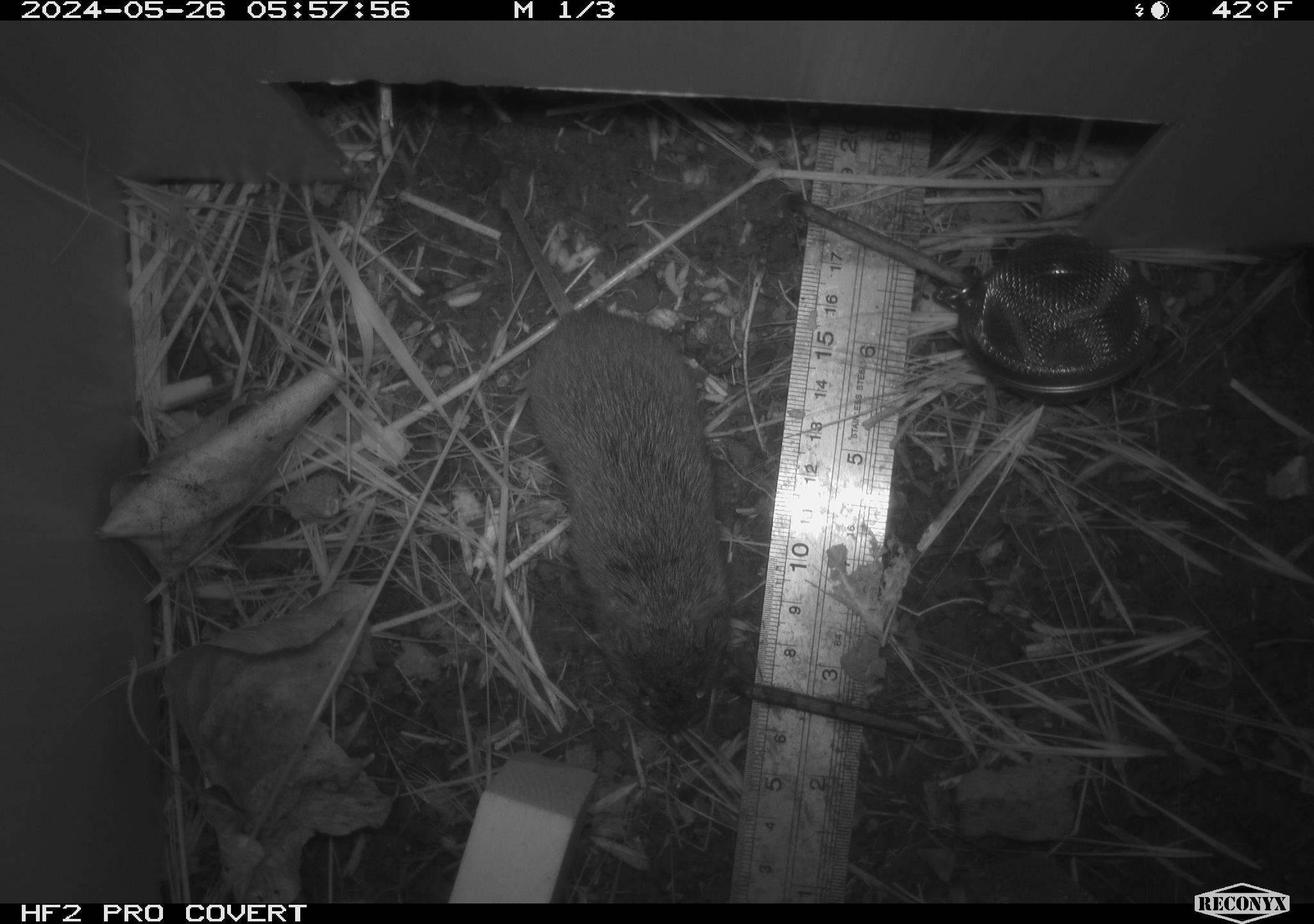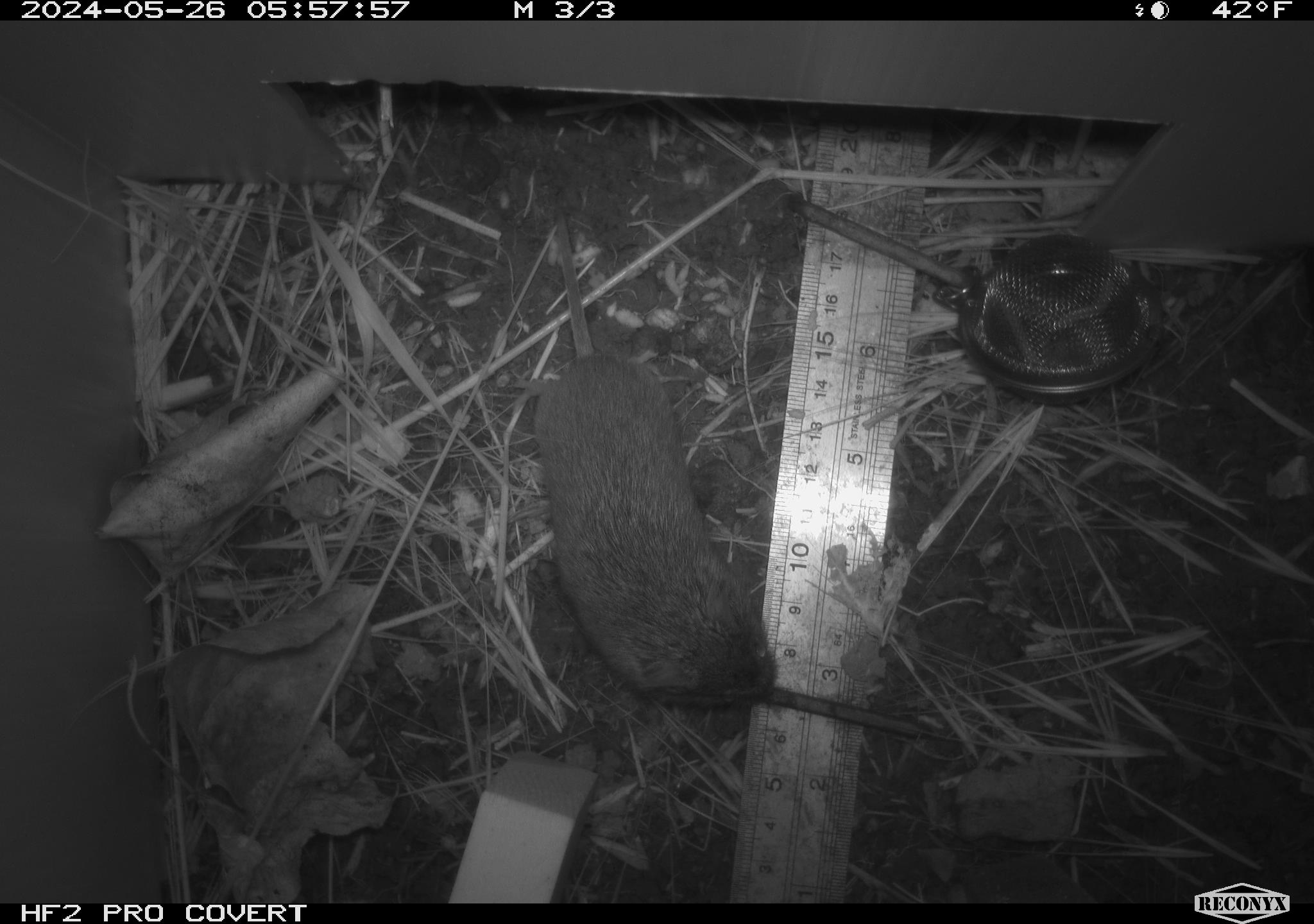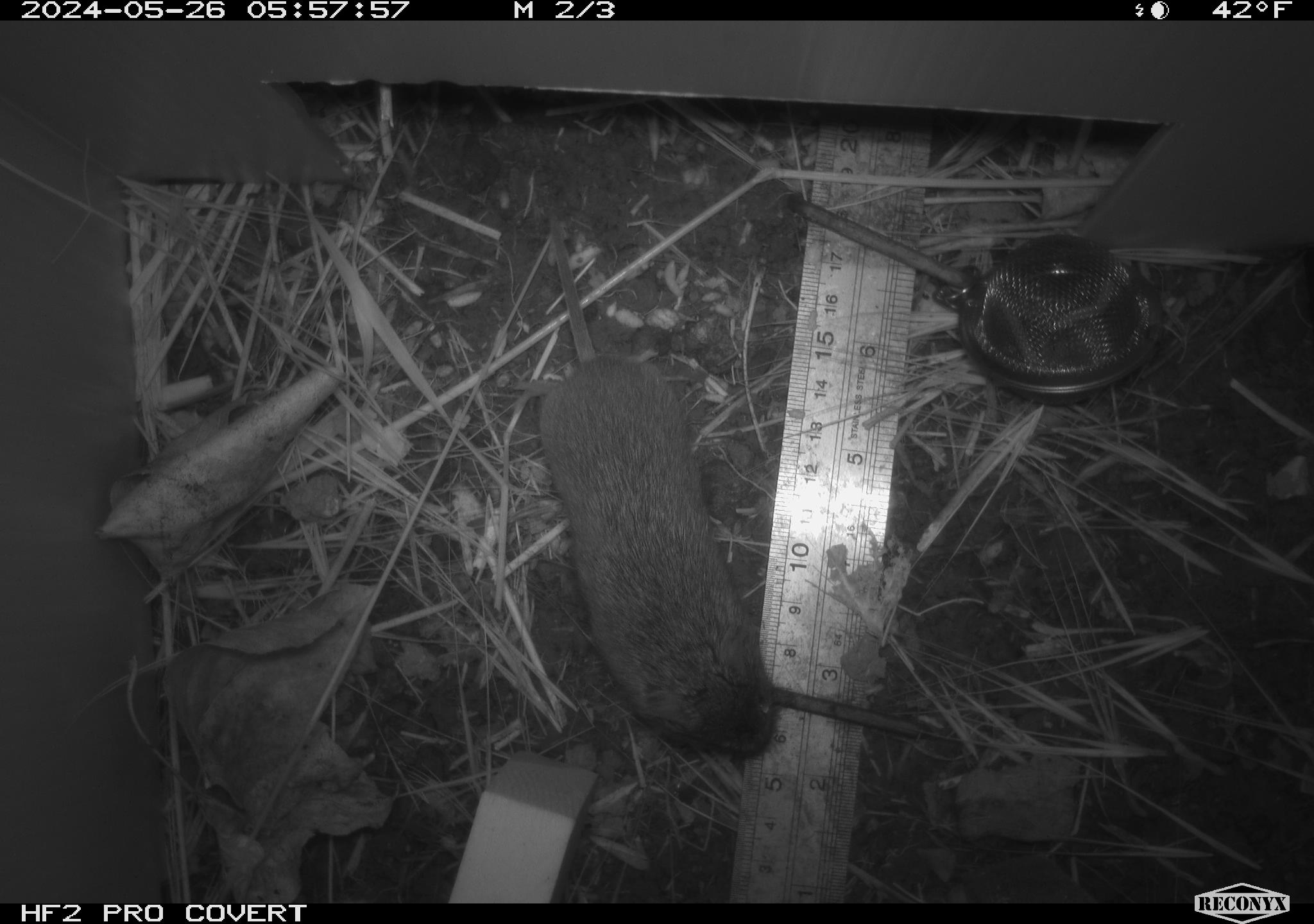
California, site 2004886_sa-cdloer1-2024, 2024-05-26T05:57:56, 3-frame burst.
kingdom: Animalia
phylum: Chordata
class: Mammalia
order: Rodentia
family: Cricetidae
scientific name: Arvicolinae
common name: voles, lemmings, and muskrats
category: arvicolinae subfamily